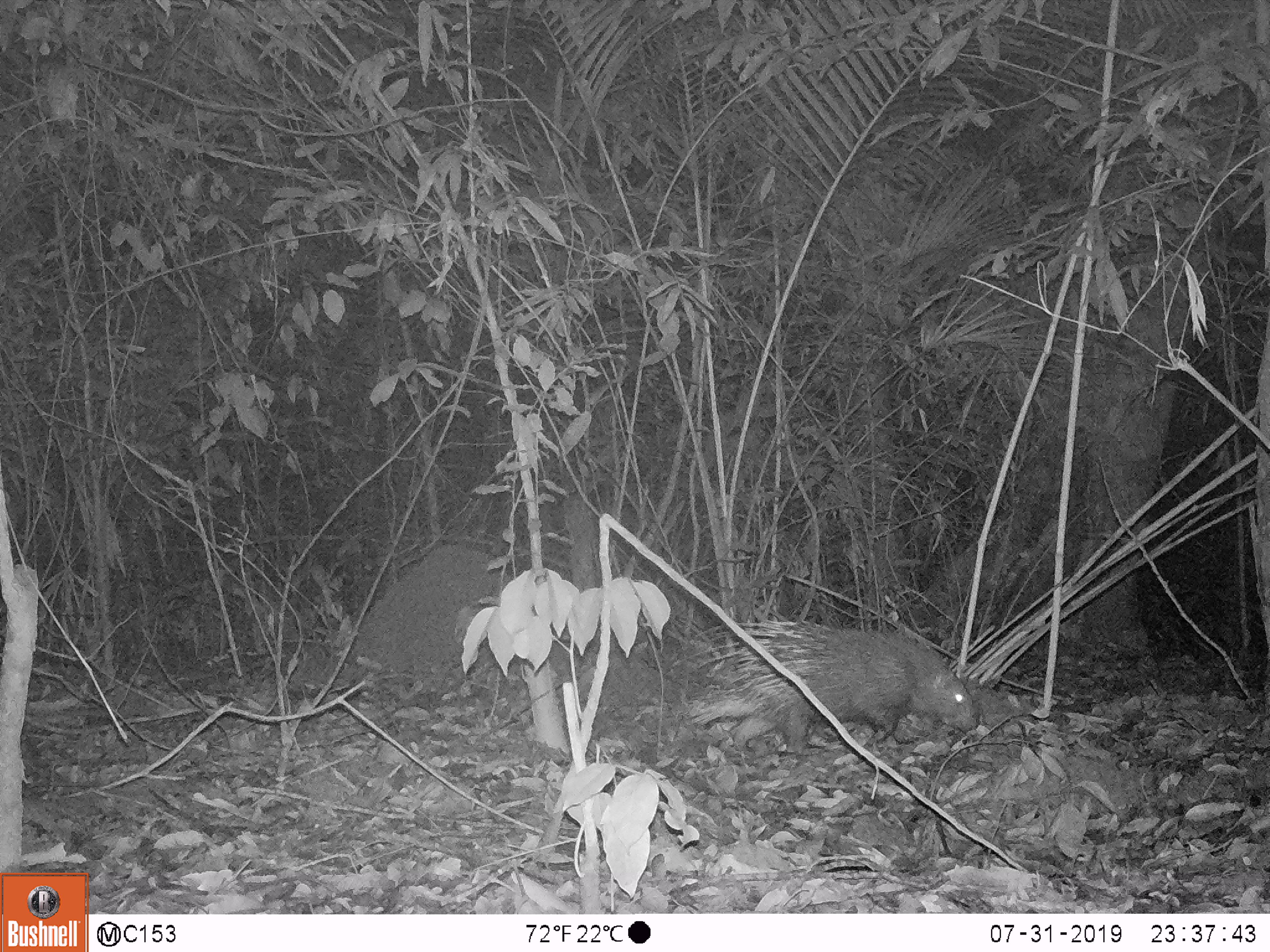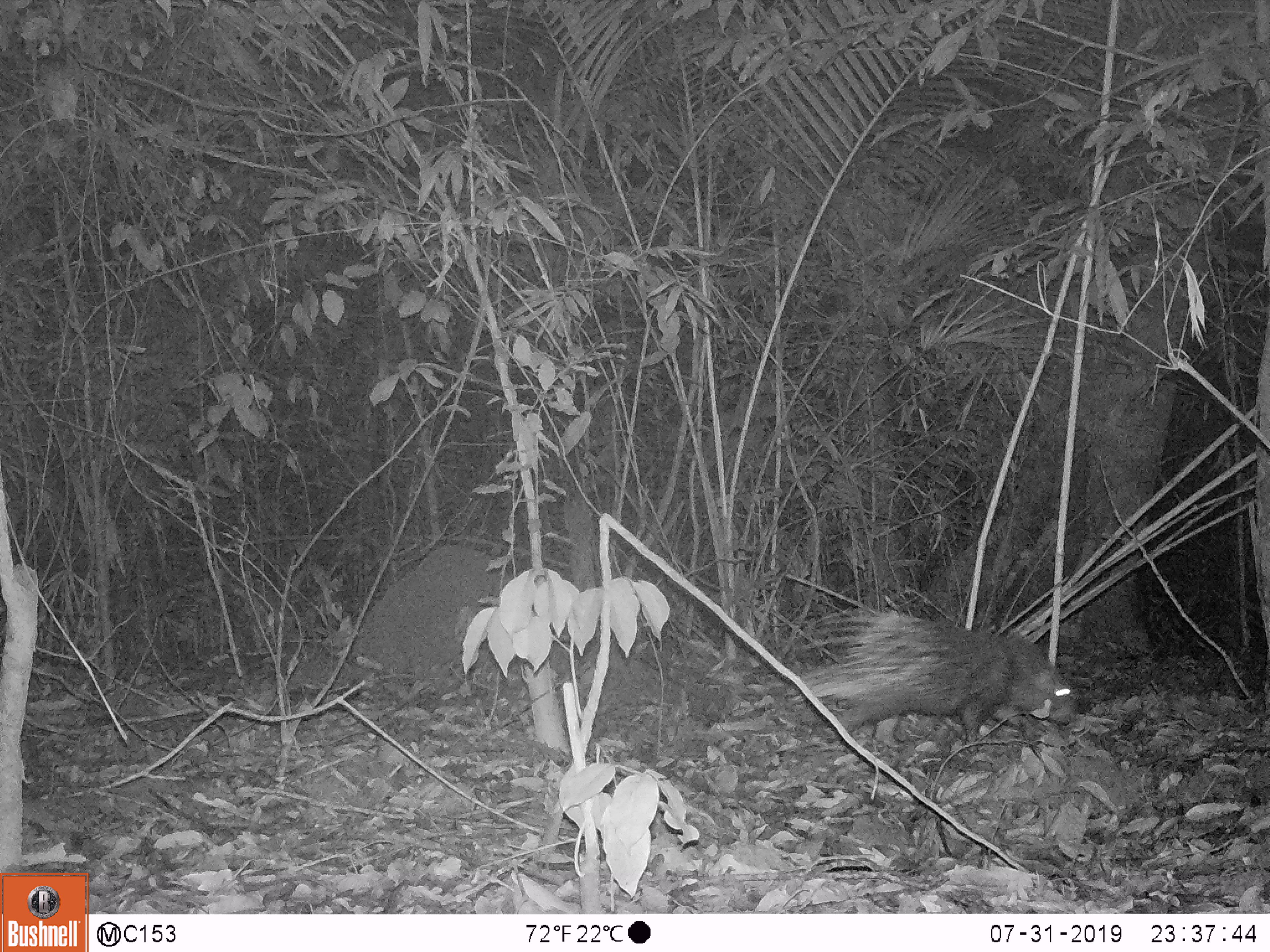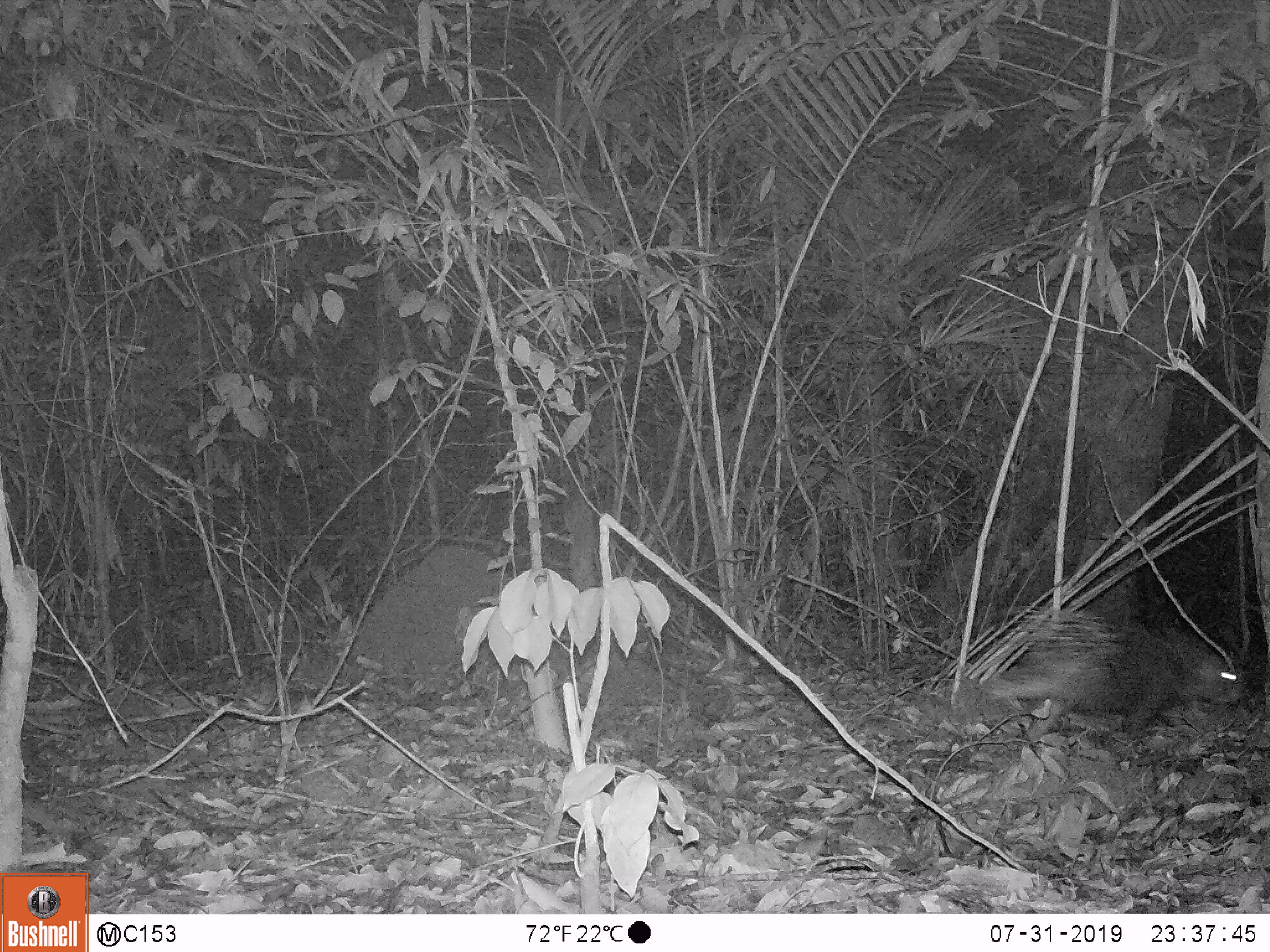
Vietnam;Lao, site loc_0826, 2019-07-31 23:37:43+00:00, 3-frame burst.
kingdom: Animalia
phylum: Chordata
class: Mammalia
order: Rodentia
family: Hystricidae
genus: Hystrix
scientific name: Hystrix brachyura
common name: malayan porcupine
Malayan porcupine (Hystrix brachyura). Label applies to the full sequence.